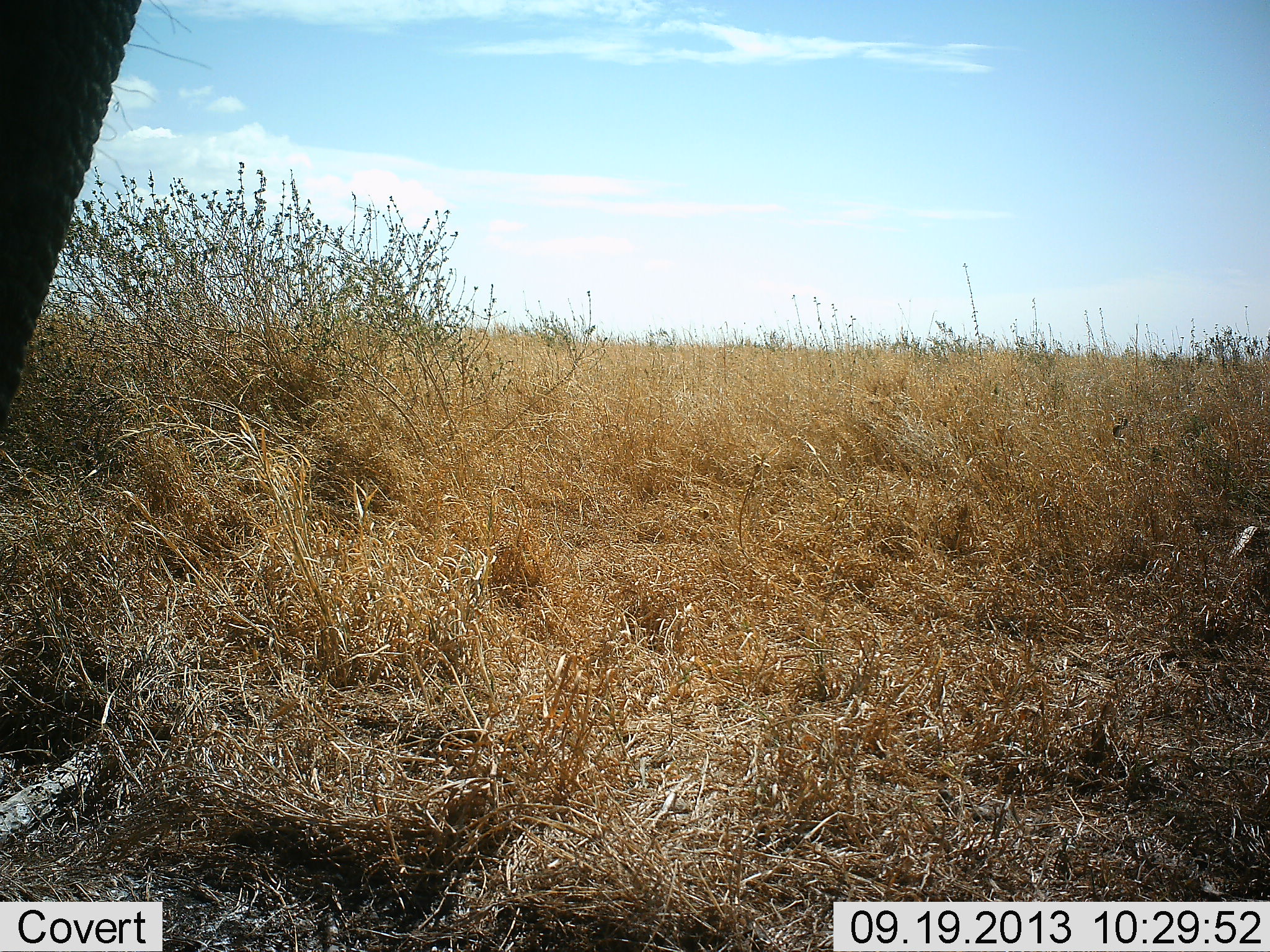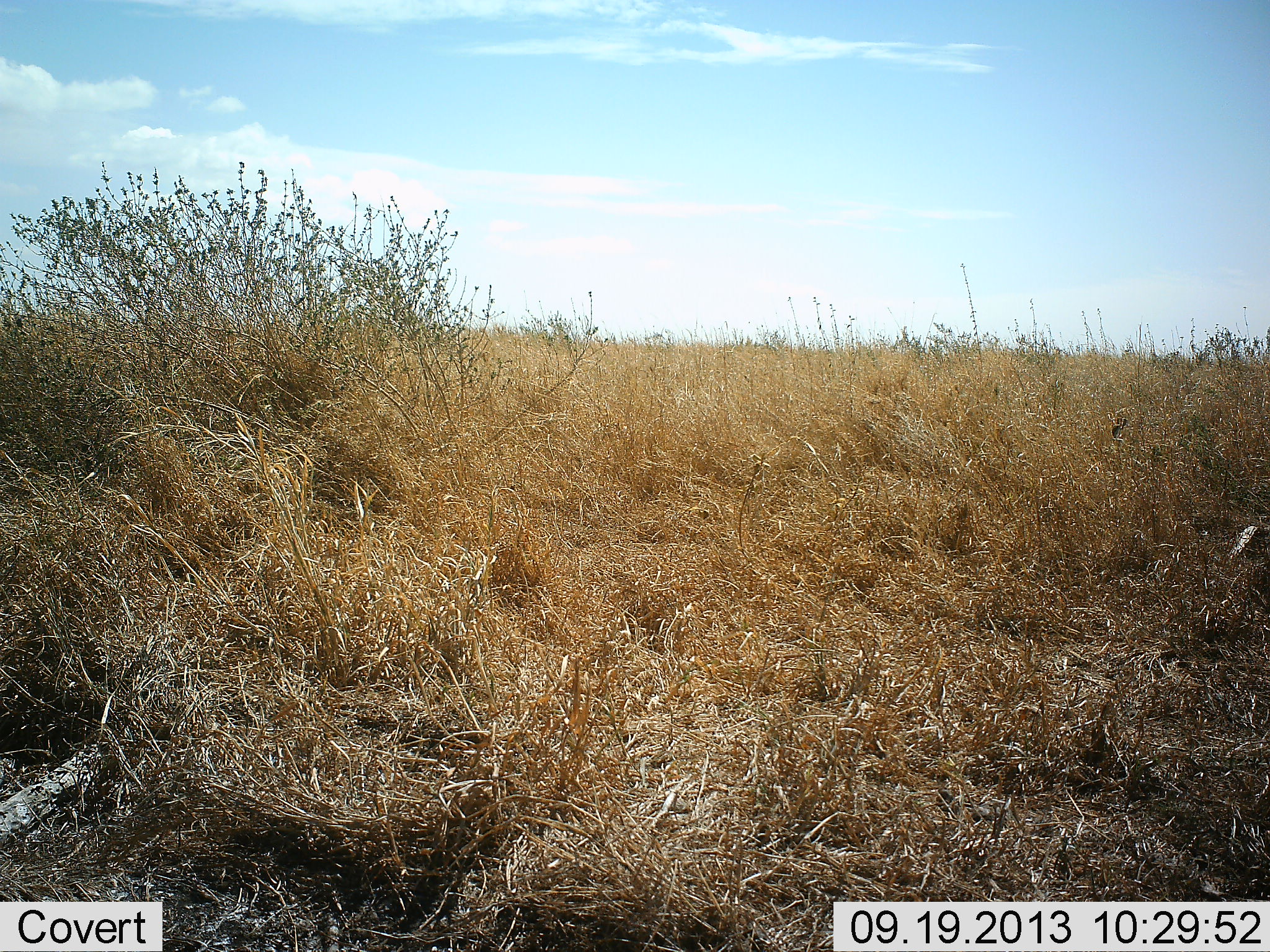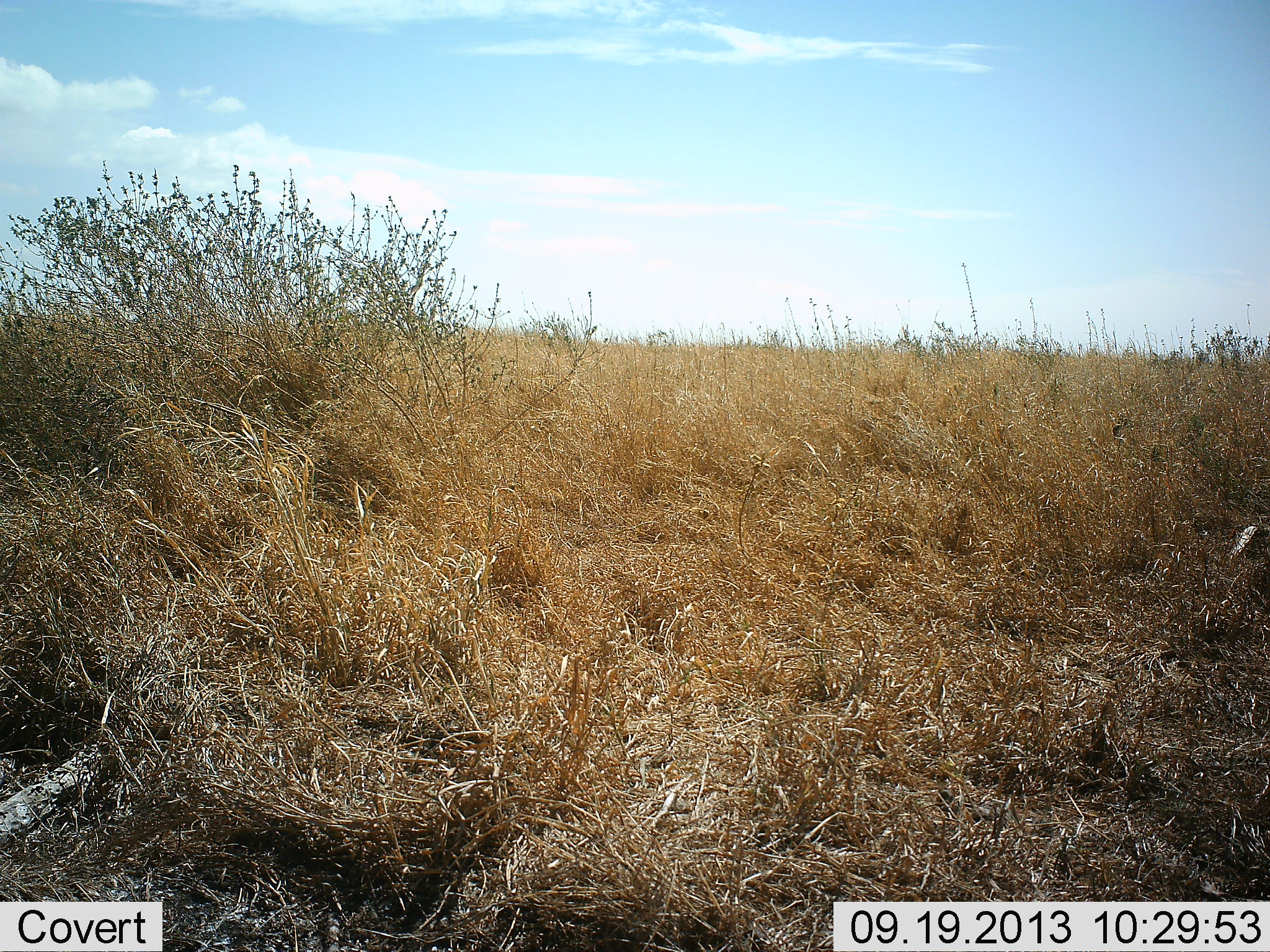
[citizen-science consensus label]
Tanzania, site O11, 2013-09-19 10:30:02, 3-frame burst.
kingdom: Animalia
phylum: Chordata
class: Mammalia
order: Proboscidea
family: Elephantidae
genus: Loxodonta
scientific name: Loxodonta africana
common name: african bush elephant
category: elephant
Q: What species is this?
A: Elephant (african bush elephant) (Loxodonta africana).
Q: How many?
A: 1.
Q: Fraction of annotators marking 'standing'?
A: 42%.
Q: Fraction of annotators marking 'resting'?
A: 0%.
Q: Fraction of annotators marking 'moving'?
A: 54%.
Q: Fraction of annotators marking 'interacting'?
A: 0%.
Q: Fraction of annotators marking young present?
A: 0%.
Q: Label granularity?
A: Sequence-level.